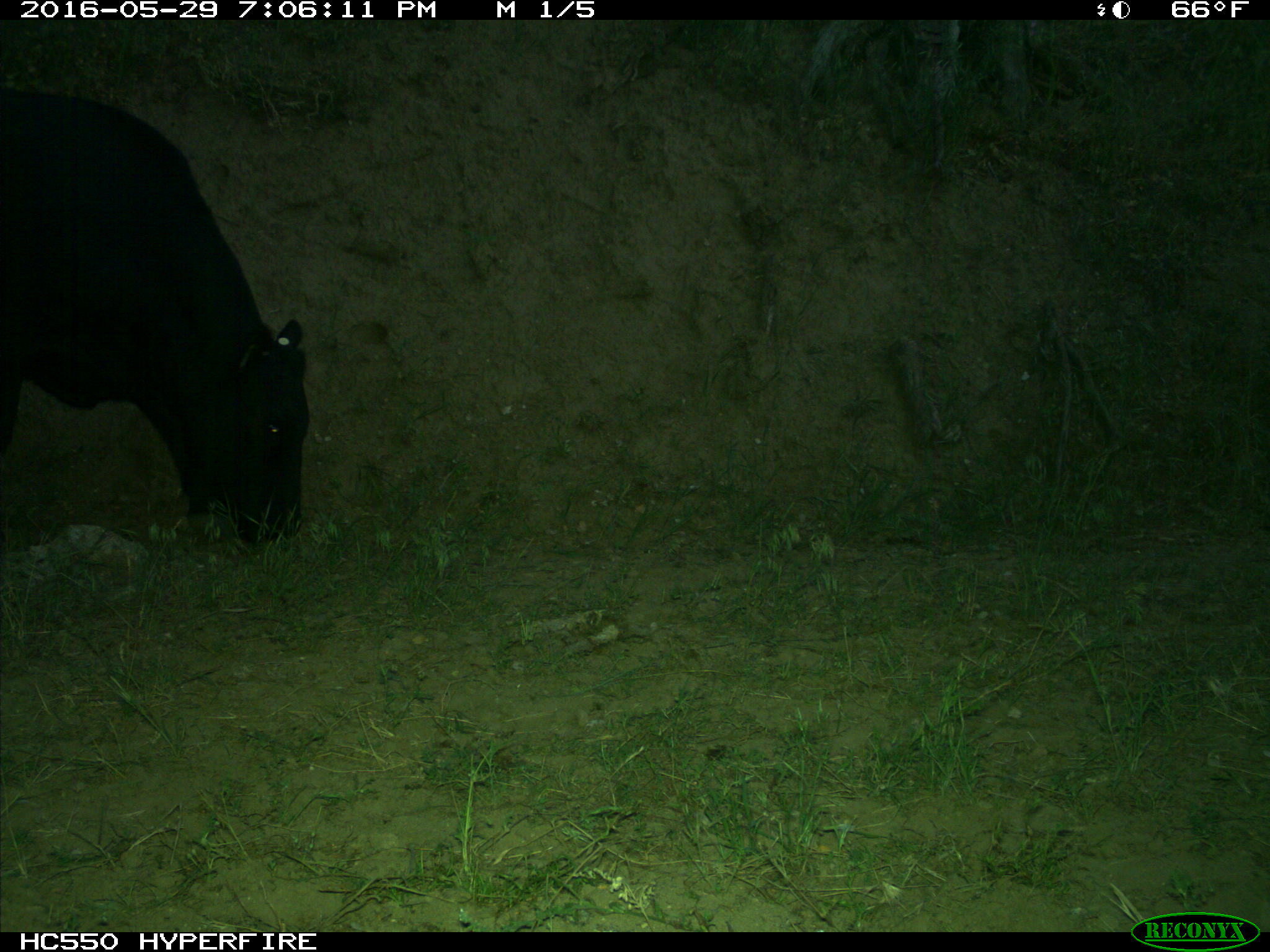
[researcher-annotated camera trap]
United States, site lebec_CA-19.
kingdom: Animalia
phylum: Chordata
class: Mammalia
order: Artiodactyla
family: Bovidae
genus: Bos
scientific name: Bos taurus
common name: domestic cow